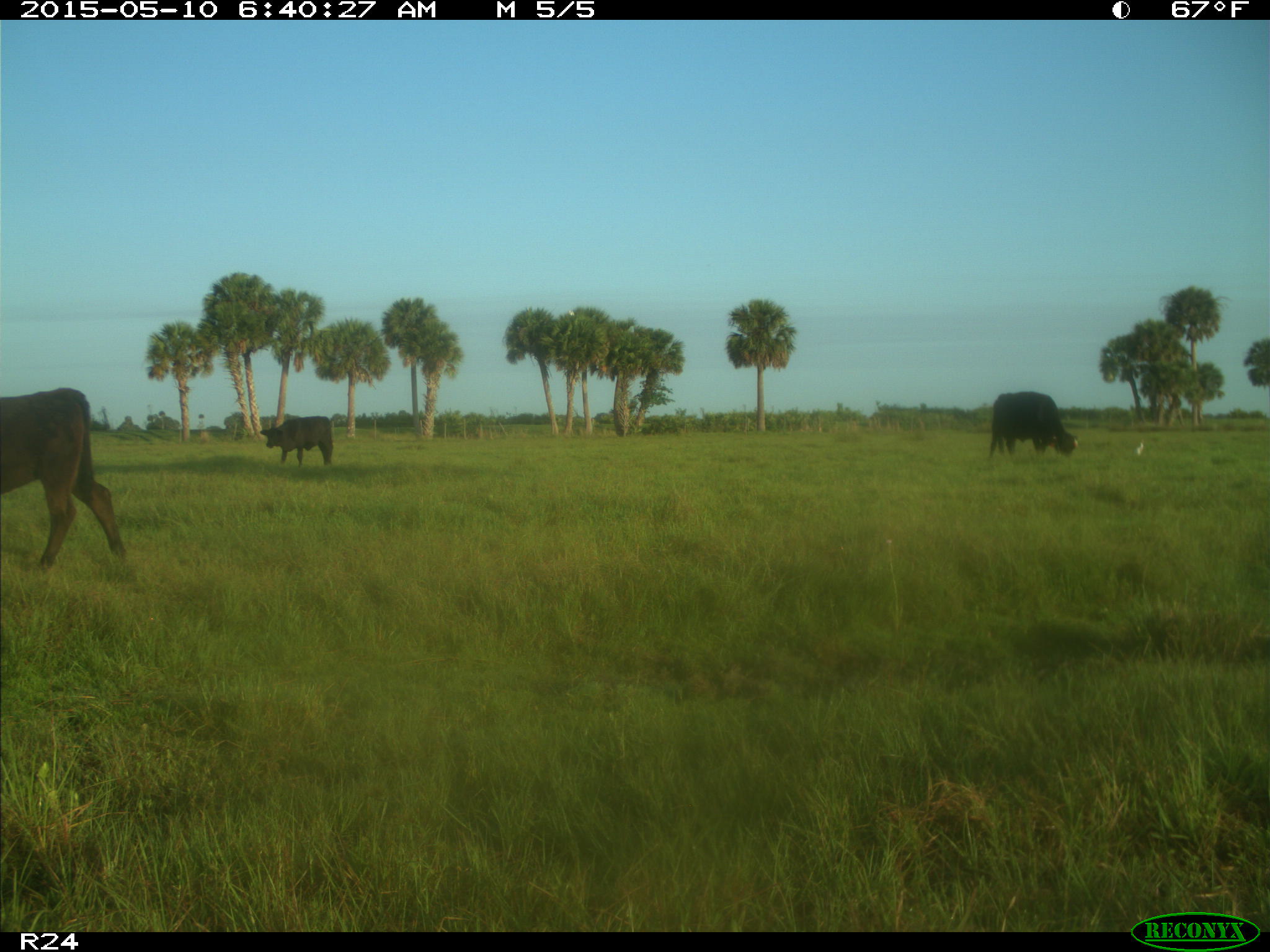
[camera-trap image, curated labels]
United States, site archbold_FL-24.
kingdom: Animalia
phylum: Chordata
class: Mammalia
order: Artiodactyla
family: Bovidae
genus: Bos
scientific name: Bos taurus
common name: domestic cow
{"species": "Bos taurus (domestic cow)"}